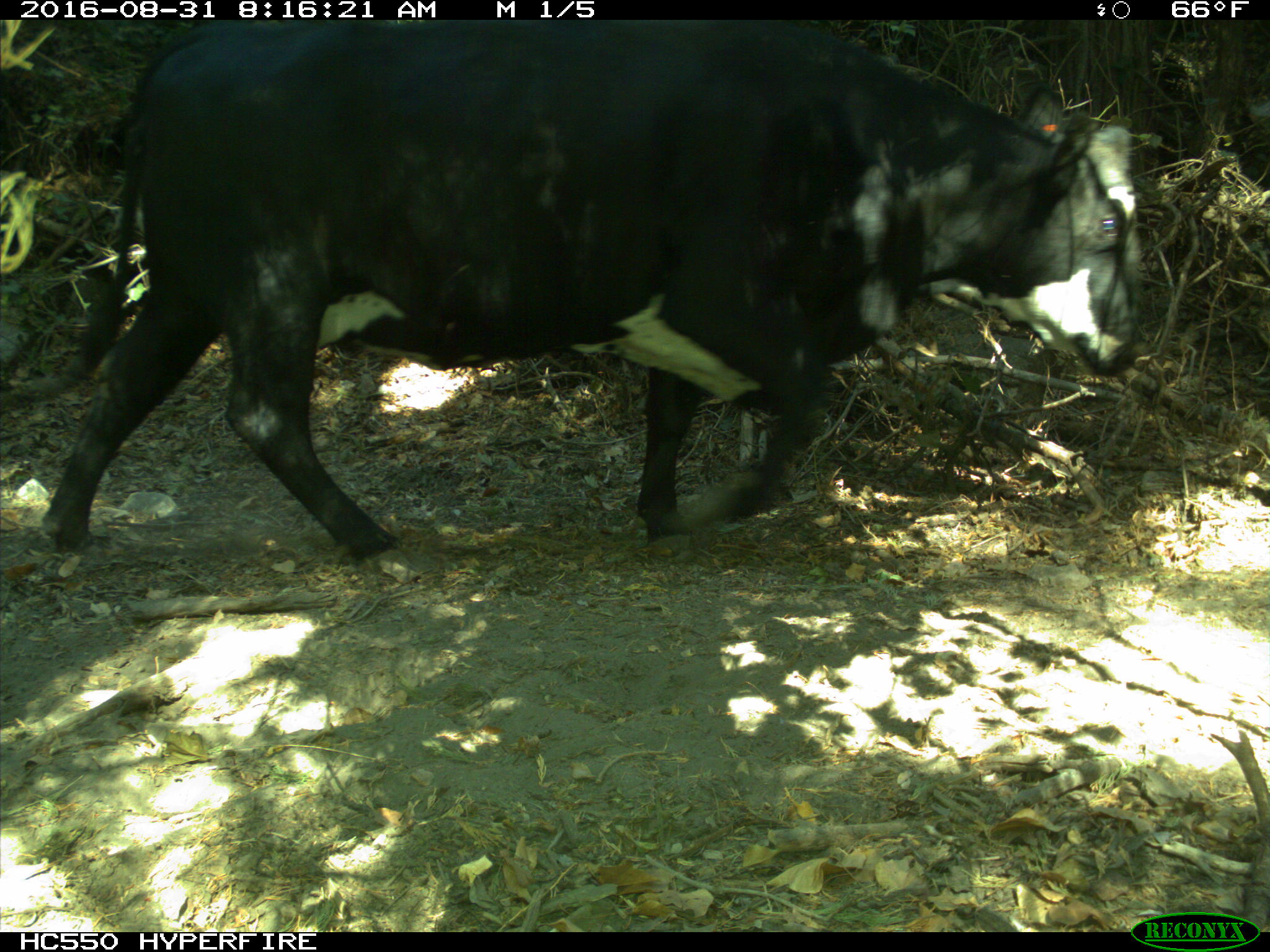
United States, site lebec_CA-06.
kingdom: Animalia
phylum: Chordata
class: Mammalia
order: Artiodactyla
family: Bovidae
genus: Bos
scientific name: Bos taurus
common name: domestic cow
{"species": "Bos taurus (domestic cow)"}